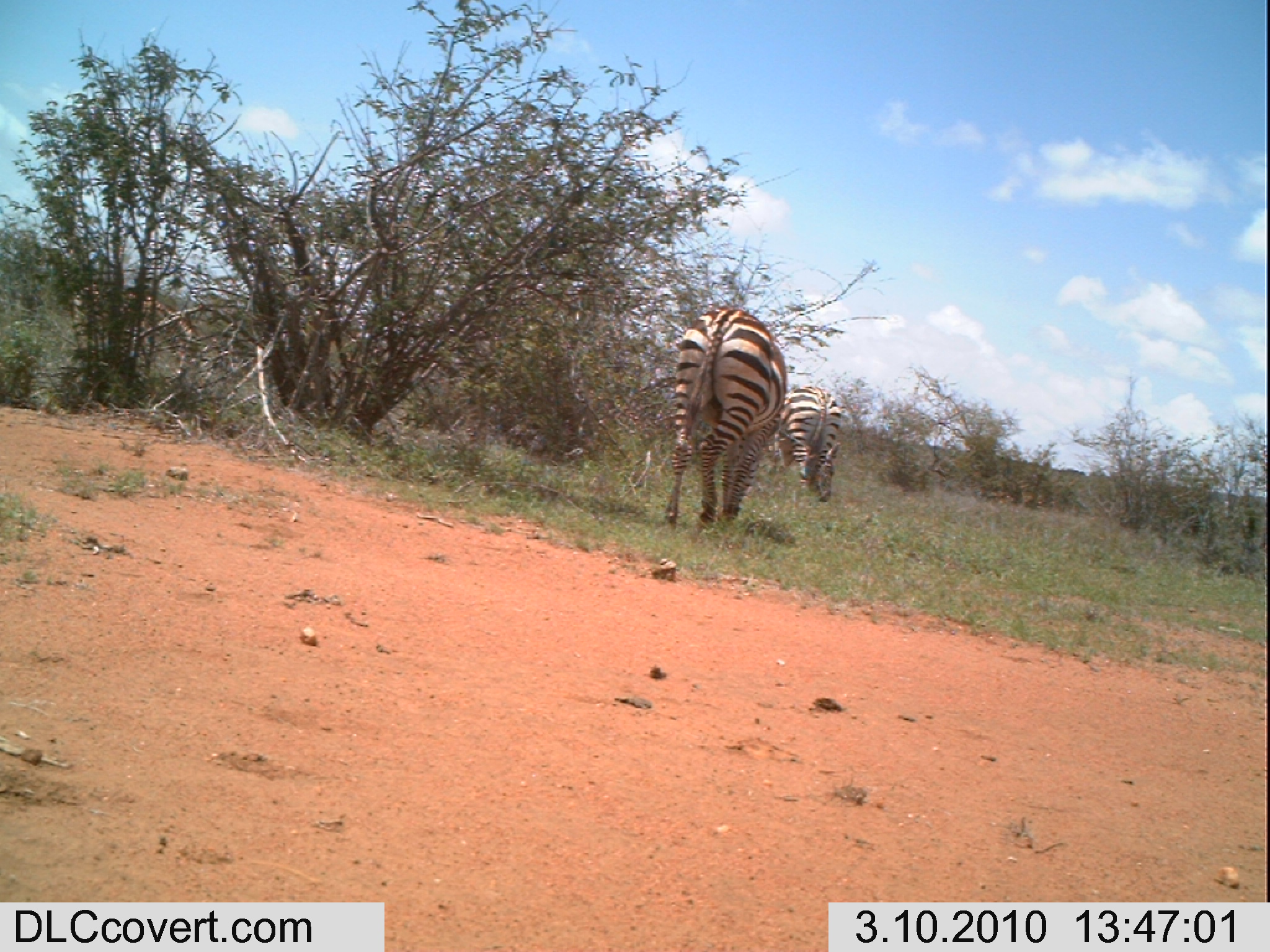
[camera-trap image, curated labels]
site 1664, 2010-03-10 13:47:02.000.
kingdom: Animalia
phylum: Chordata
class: Mammalia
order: Perissodactyla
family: Equidae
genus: Equus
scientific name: Equus quagga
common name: plains zebra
Equus quagga (plains zebra), count 2.